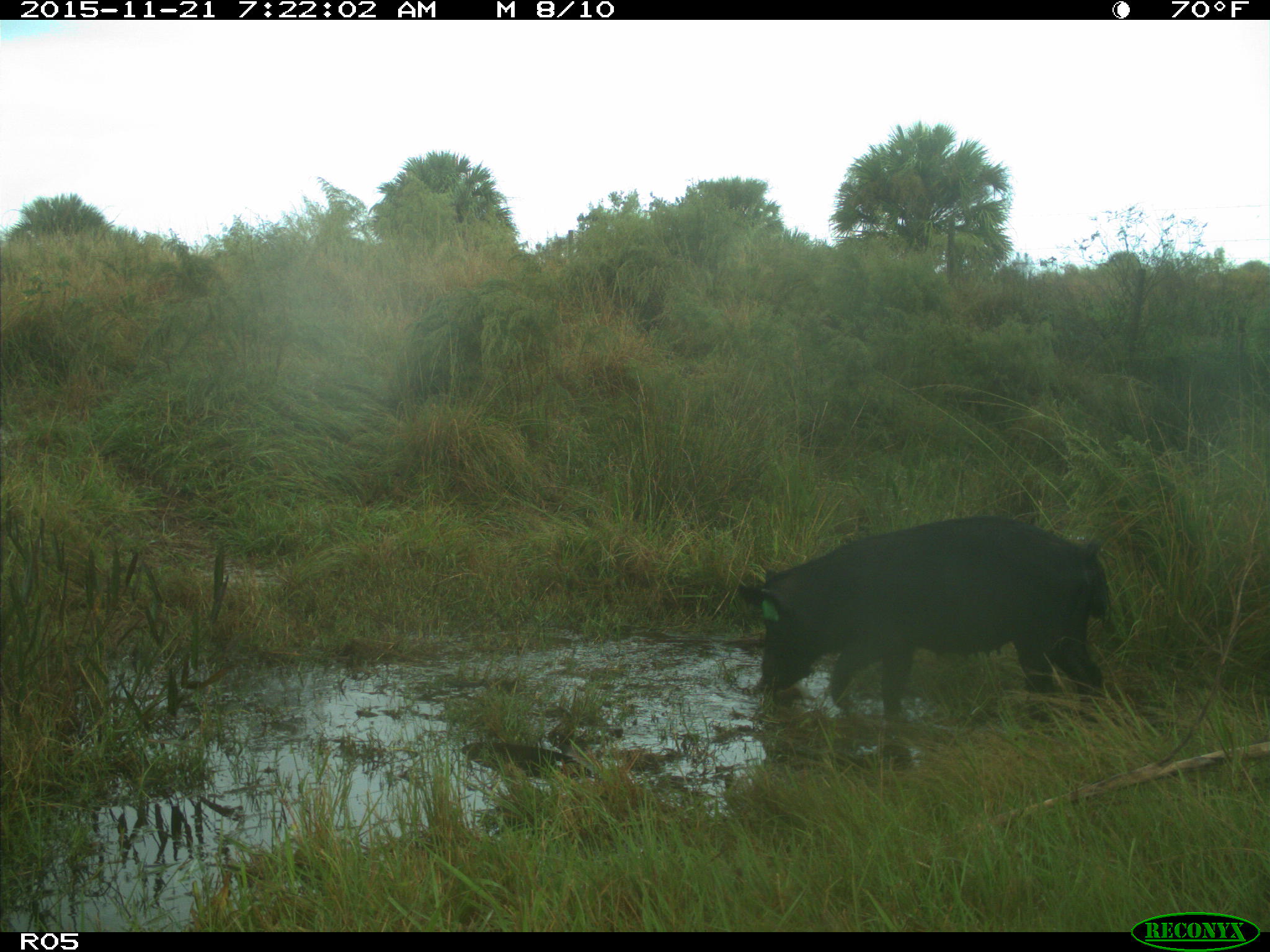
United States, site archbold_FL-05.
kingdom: Animalia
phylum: Chordata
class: Mammalia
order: Artiodactyla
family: Suidae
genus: Sus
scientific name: Sus scrofa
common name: wild boar